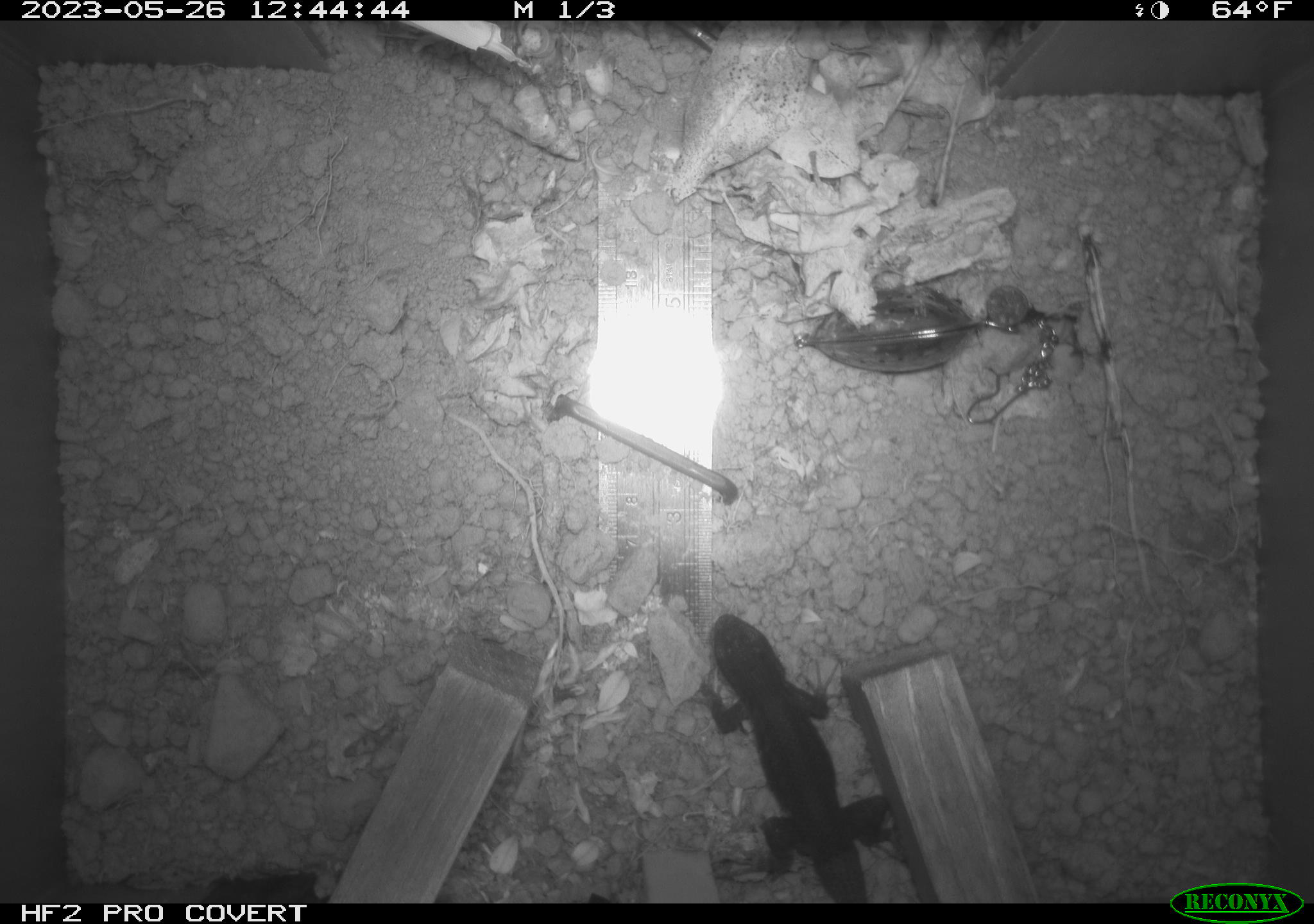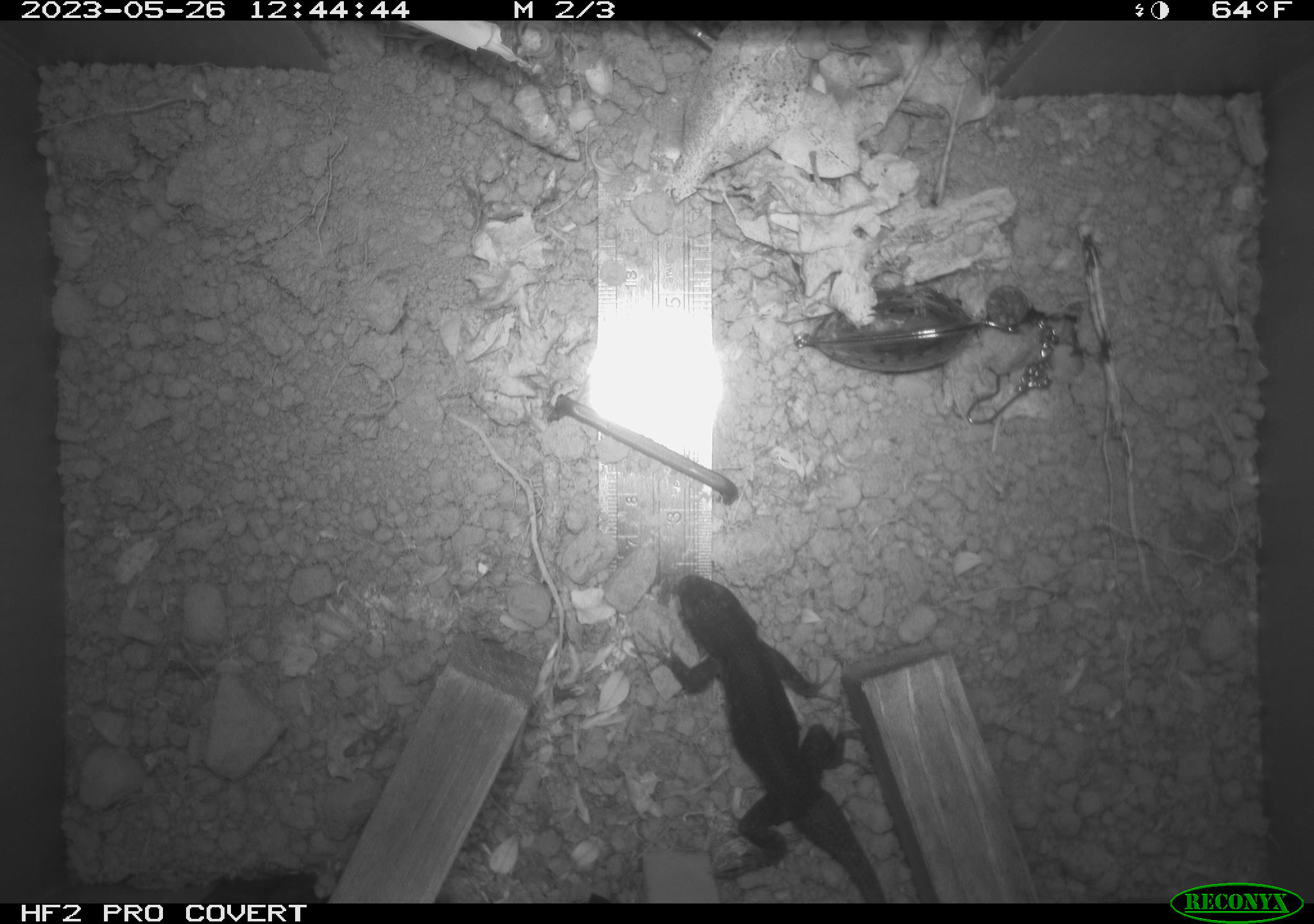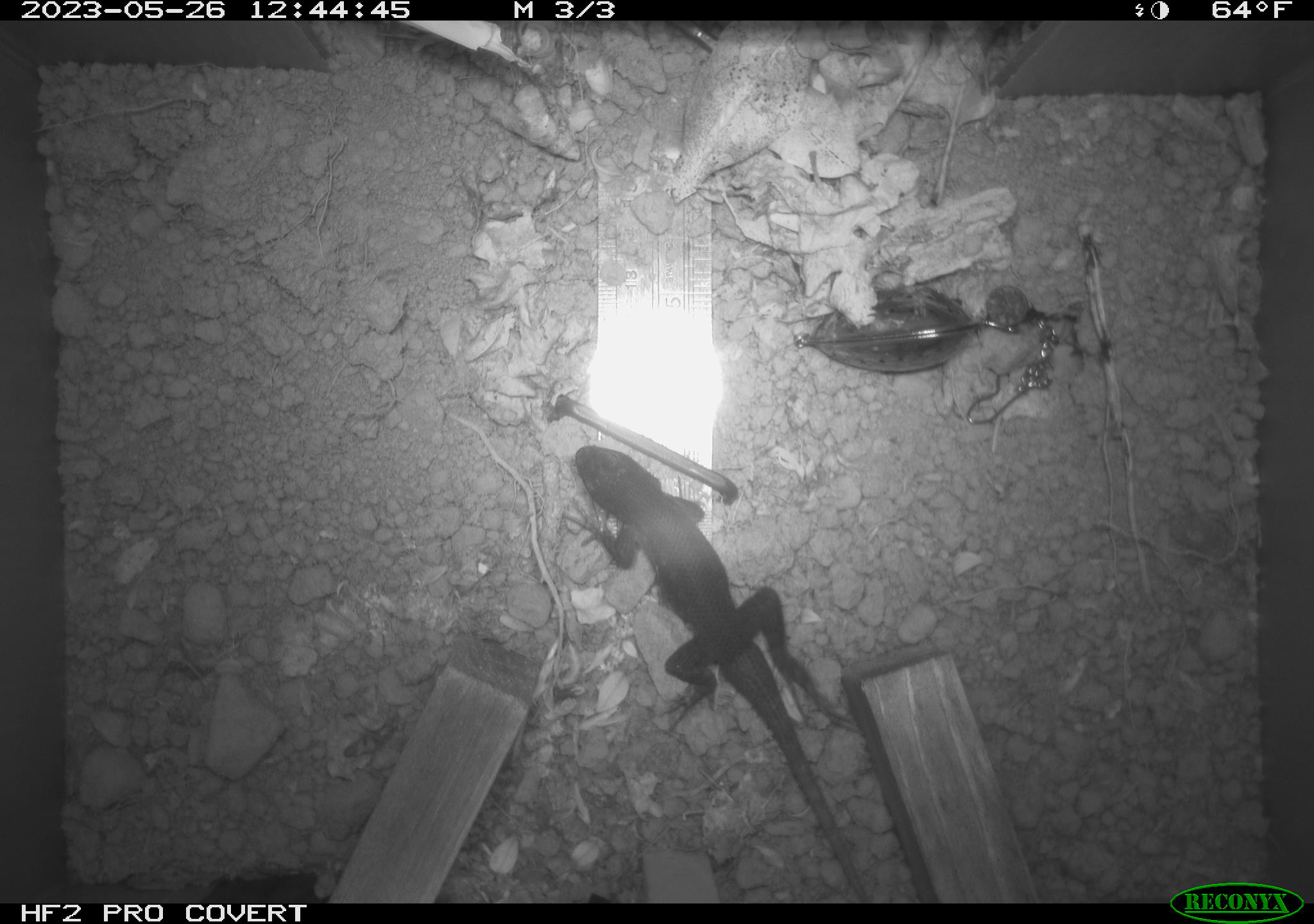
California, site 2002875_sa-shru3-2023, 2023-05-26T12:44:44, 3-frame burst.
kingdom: Animalia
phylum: Chordata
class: Mammalia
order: Rodentia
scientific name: Rodentia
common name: mouse species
Mouse species (Rodentia).